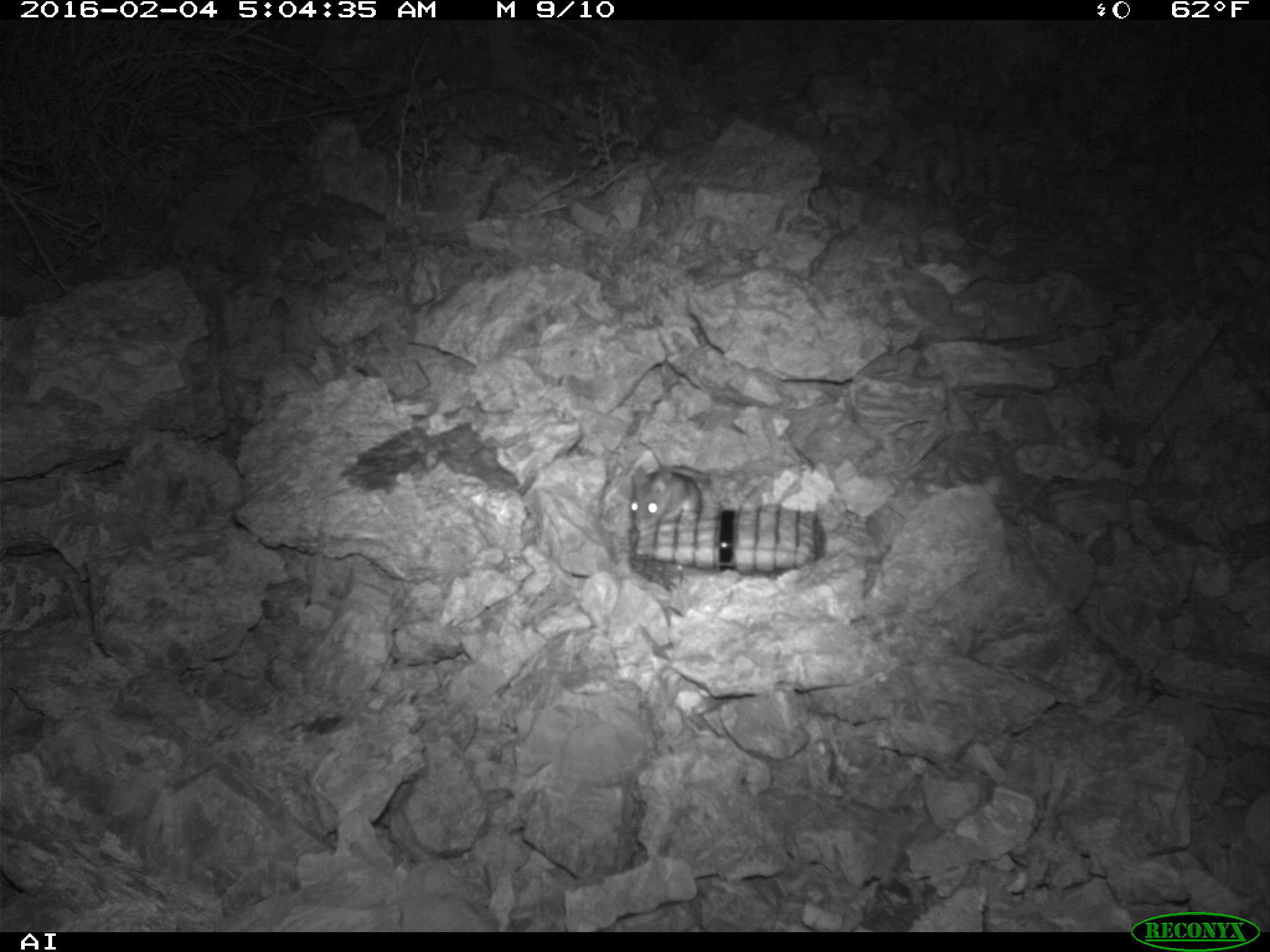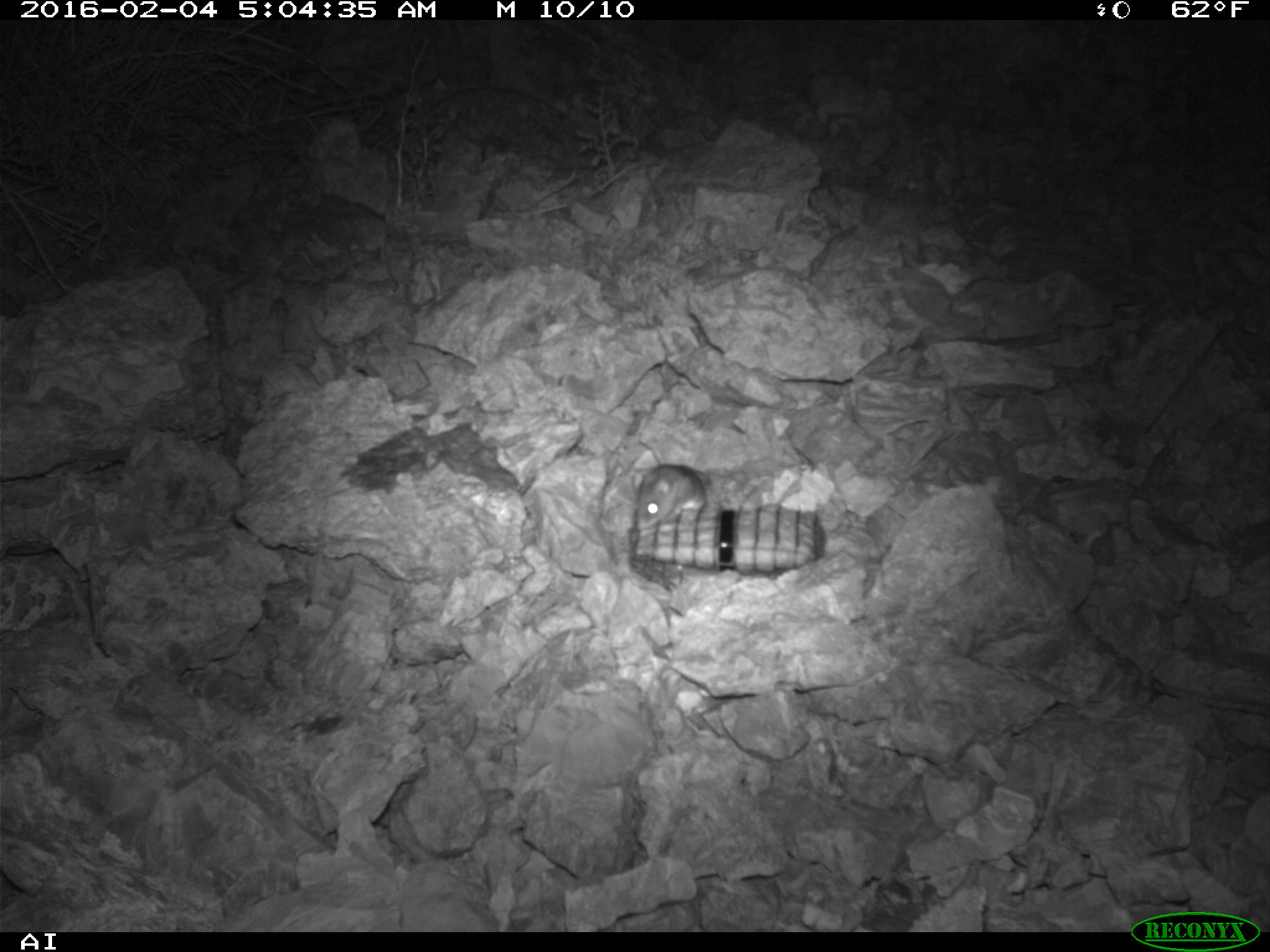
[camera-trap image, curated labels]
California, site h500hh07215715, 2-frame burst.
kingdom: Animalia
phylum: Chordata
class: Mammalia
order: Rodentia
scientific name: Rodentia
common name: rodent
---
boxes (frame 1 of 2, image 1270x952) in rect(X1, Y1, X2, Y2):
rodent: rect(629, 465, 703, 531)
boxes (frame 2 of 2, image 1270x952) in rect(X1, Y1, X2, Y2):
rodent: rect(633, 445, 706, 534)